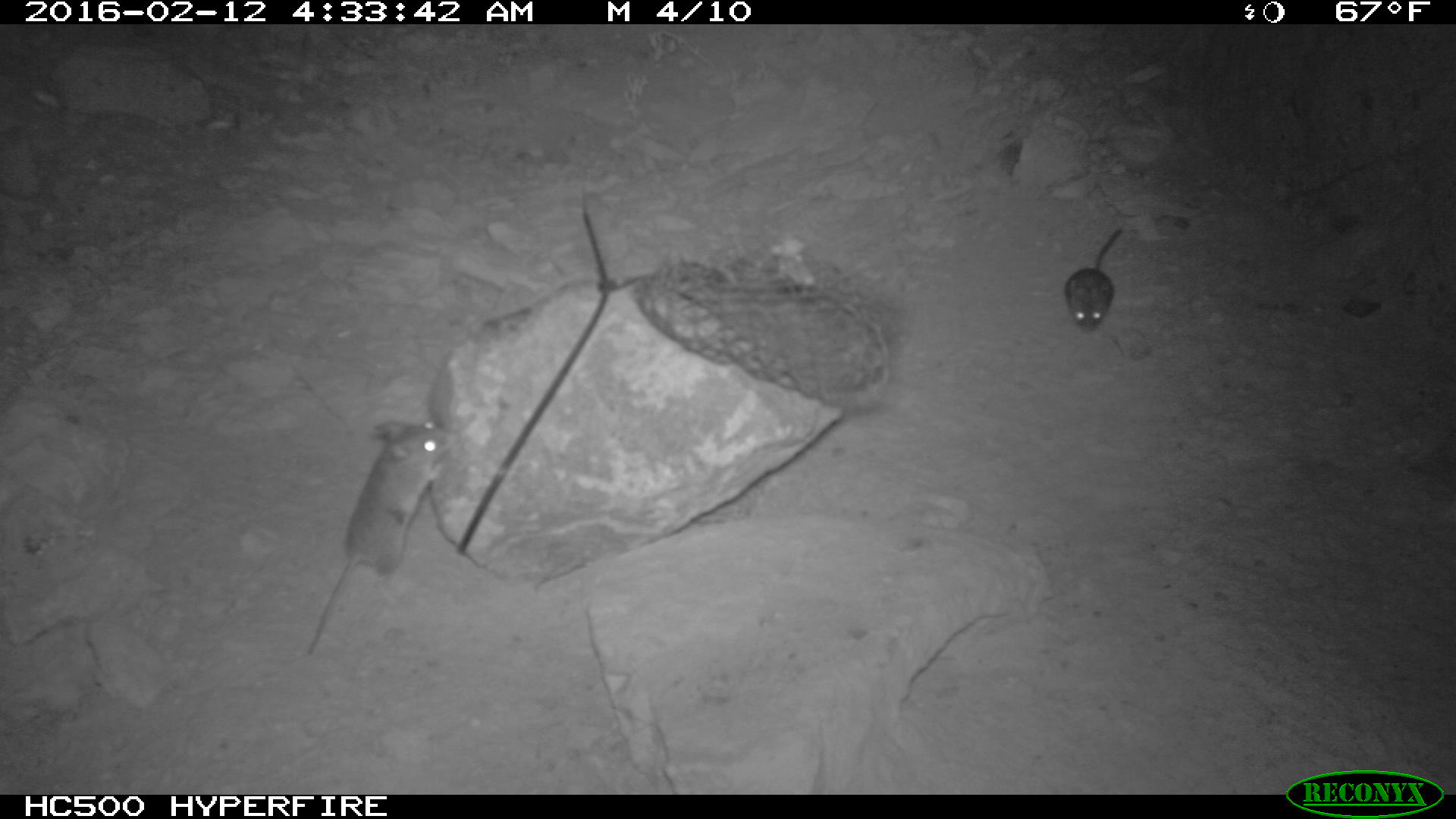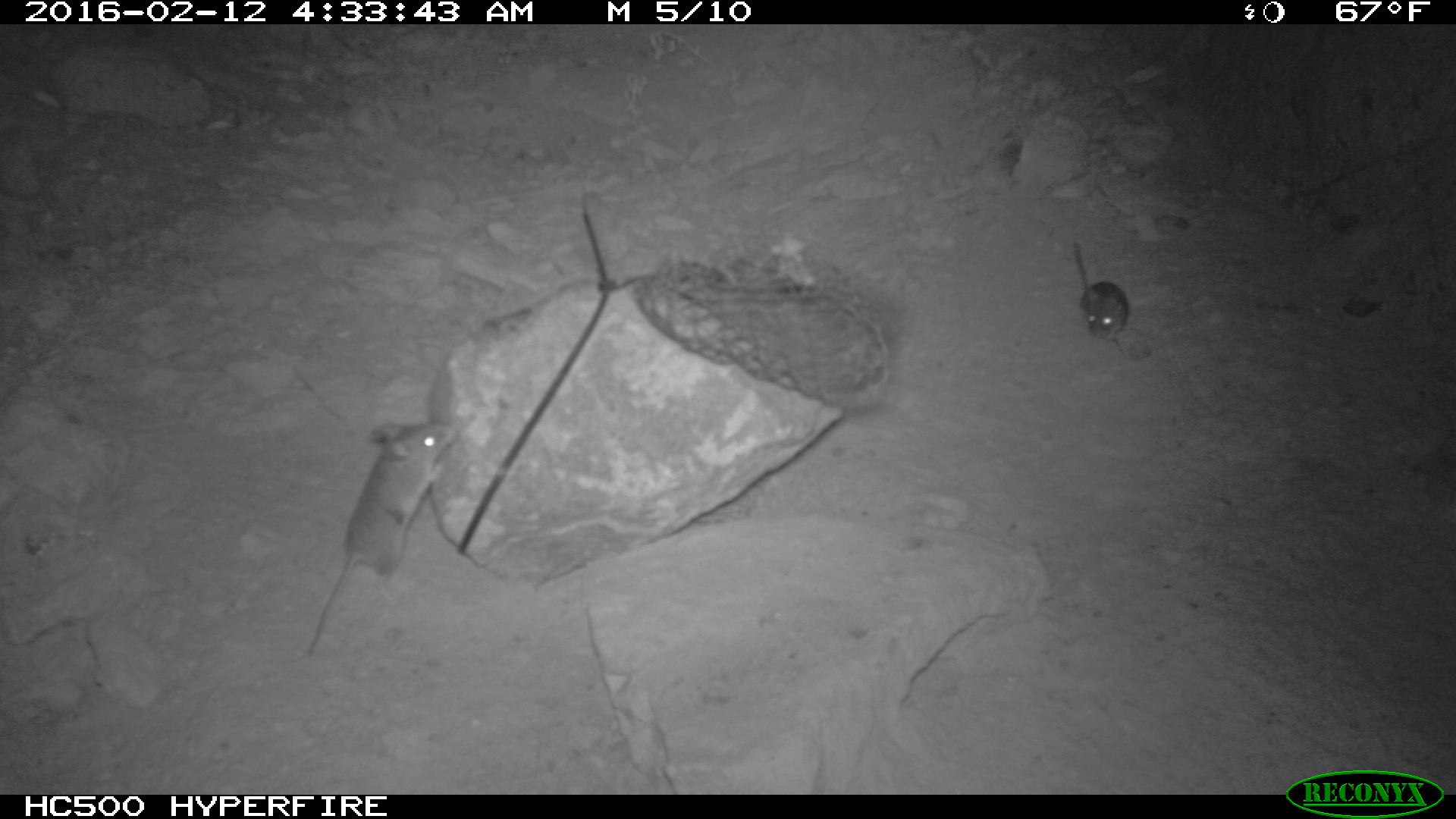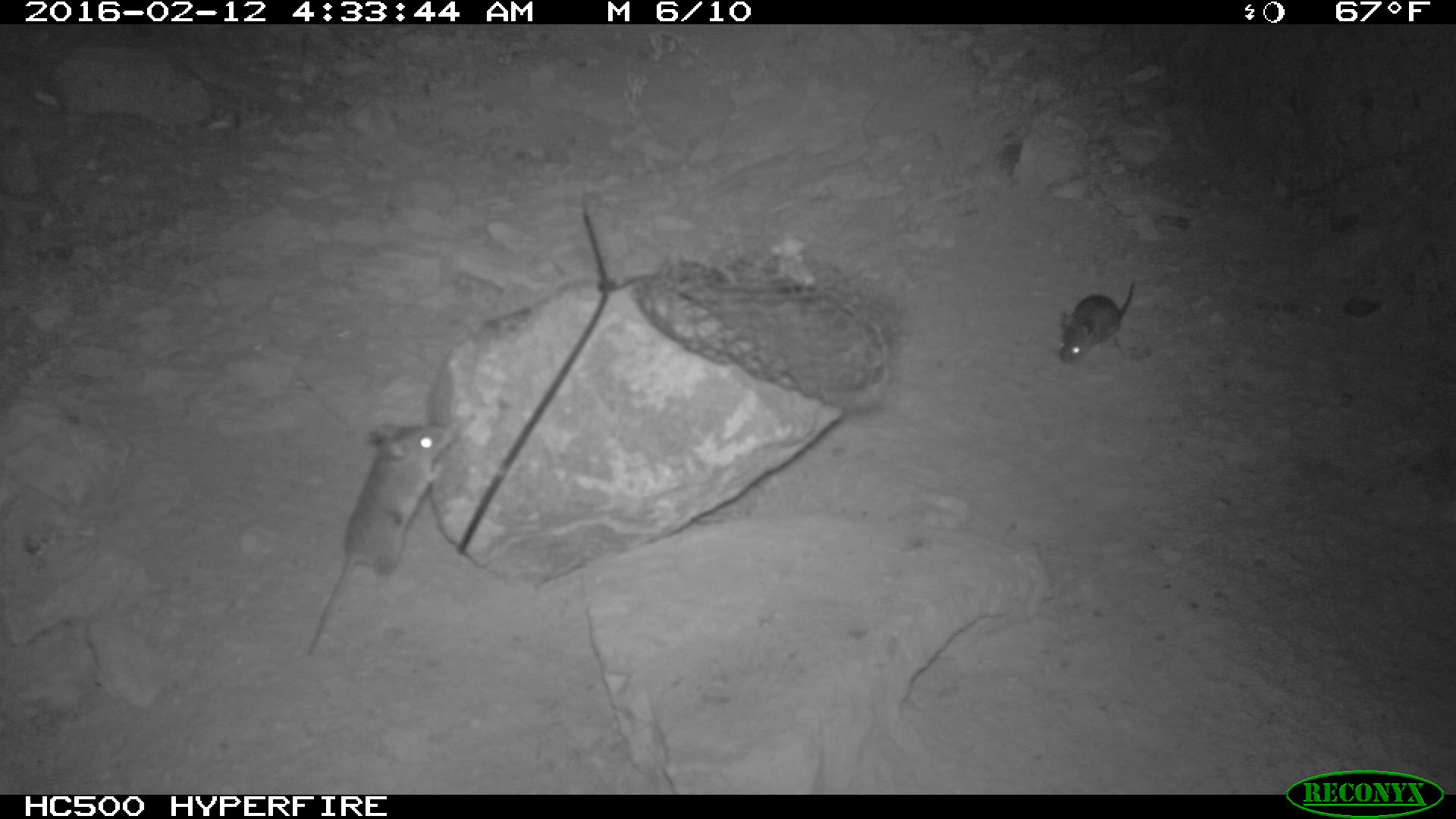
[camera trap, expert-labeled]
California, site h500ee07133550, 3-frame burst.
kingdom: Animalia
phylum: Chordata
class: Mammalia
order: Rodentia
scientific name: Rodentia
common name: rodent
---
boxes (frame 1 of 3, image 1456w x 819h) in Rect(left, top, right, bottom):
rodent: Rect(307, 420, 454, 655); Rect(1064, 228, 1122, 333)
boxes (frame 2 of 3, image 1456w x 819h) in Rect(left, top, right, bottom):
rodent: Rect(307, 421, 454, 654); Rect(1072, 240, 1129, 350)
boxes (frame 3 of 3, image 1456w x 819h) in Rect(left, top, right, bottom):
rodent: Rect(306, 409, 478, 658); Rect(1057, 275, 1137, 365)